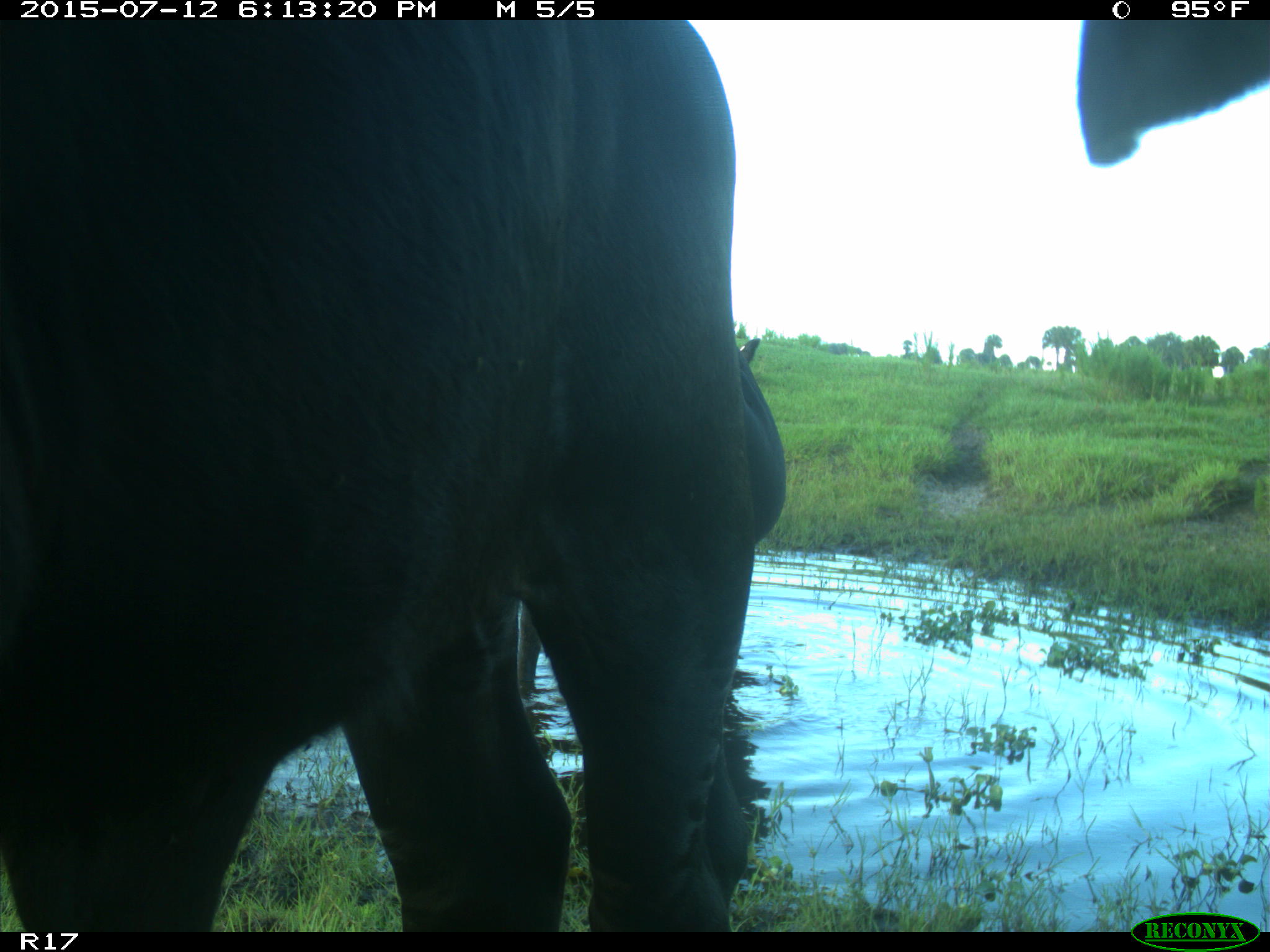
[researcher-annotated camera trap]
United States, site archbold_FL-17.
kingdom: Animalia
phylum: Chordata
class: Mammalia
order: Artiodactyla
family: Bovidae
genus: Bos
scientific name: Bos taurus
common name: domestic cow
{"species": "Bos taurus (domestic cow)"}